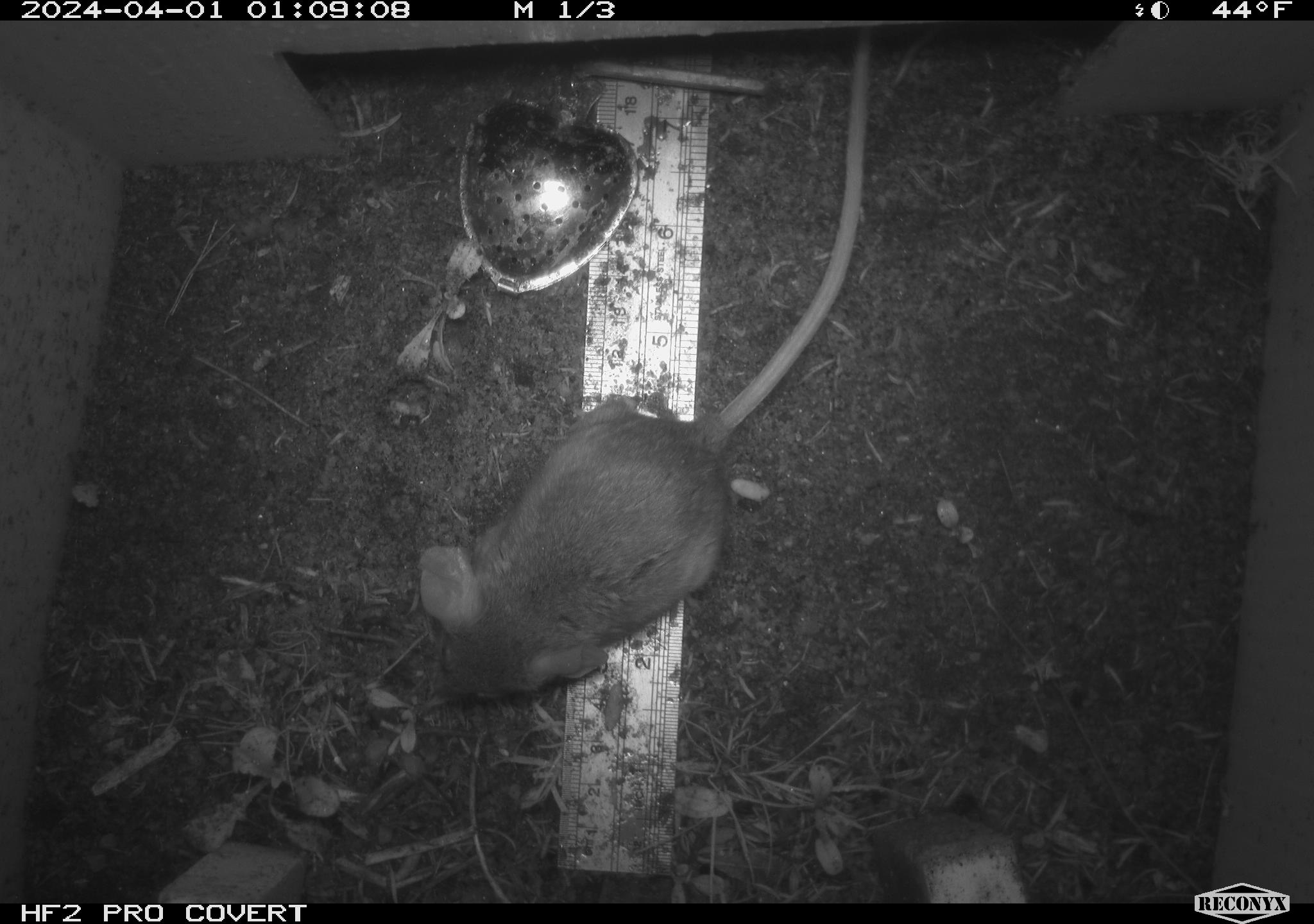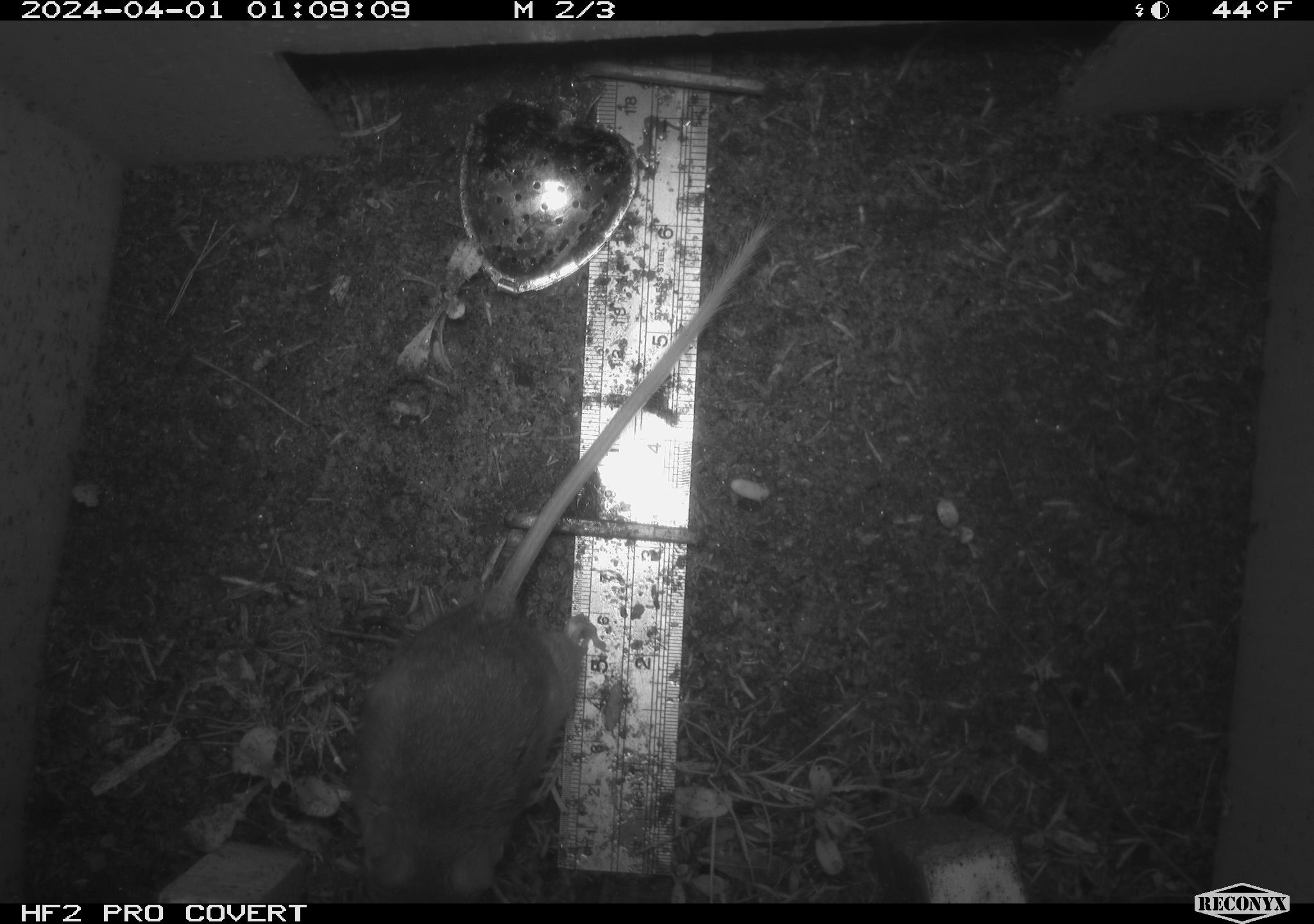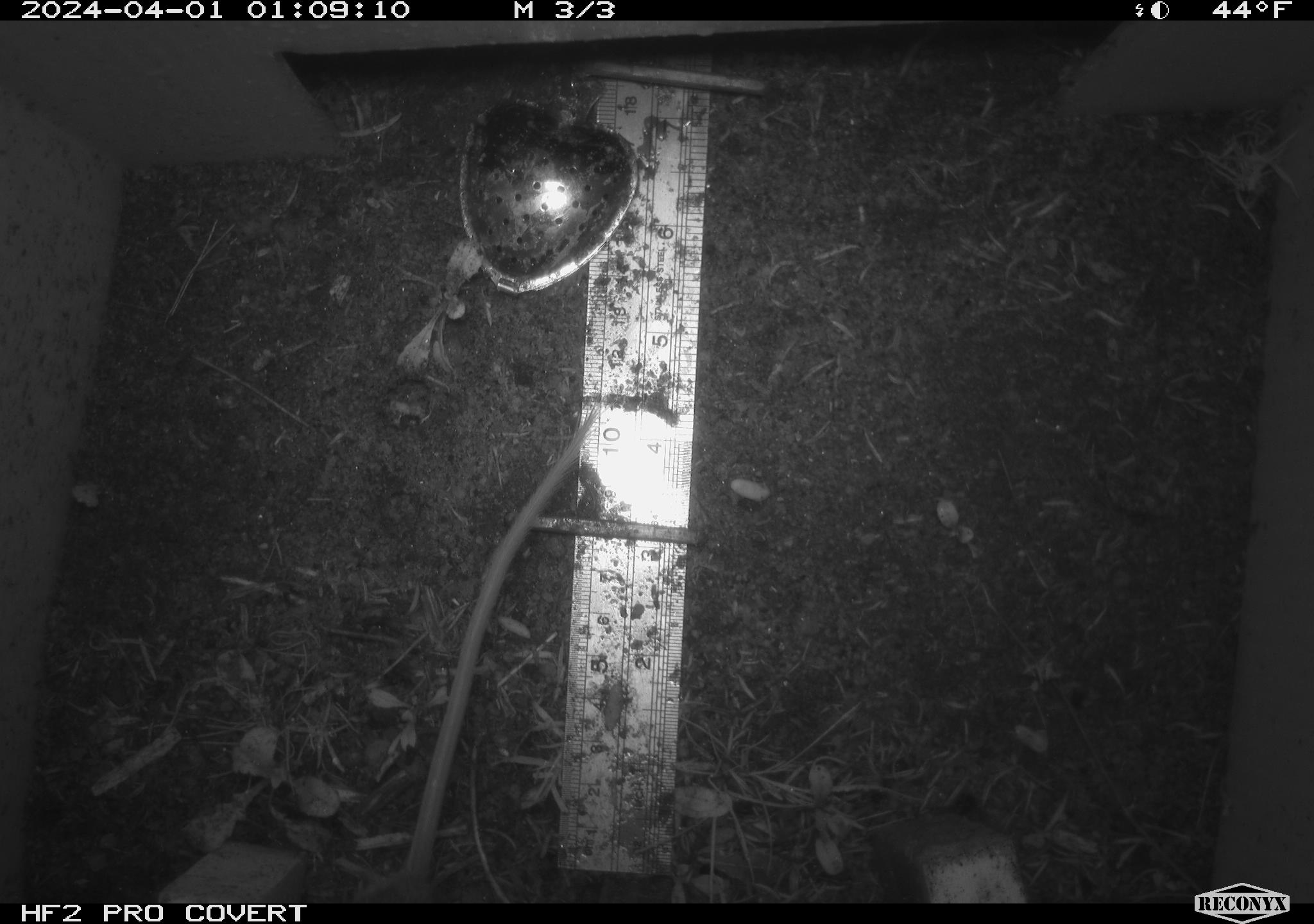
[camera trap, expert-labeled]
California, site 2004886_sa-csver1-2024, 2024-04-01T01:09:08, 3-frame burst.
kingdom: Animalia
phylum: Chordata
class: Mammalia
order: Rodentia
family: Cricetidae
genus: Neotoma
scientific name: Neotoma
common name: pack rat or woodrat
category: neotoma species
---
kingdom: Animalia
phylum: Chordata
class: Mammalia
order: Rodentia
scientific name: Rodentia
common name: rodent